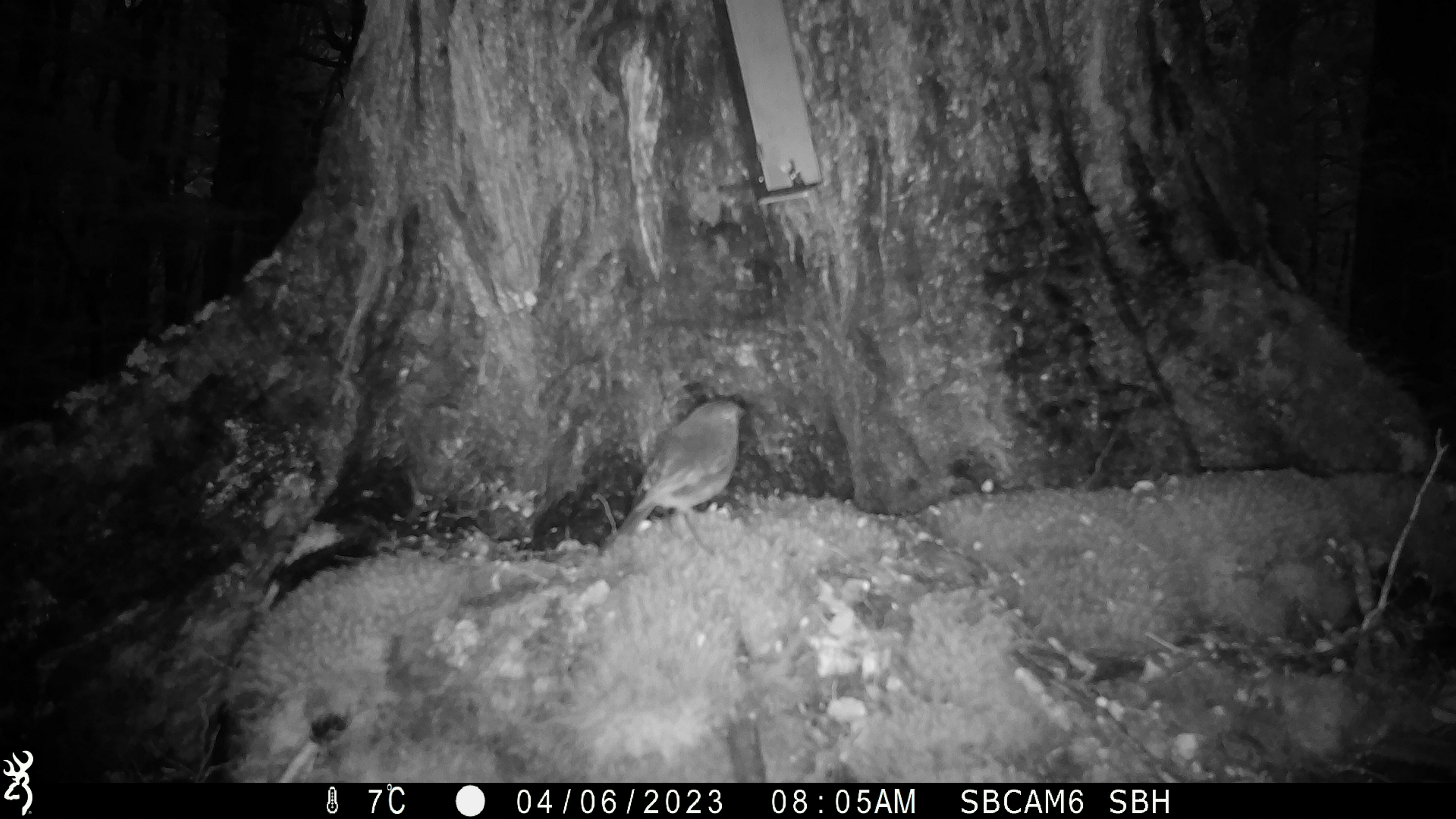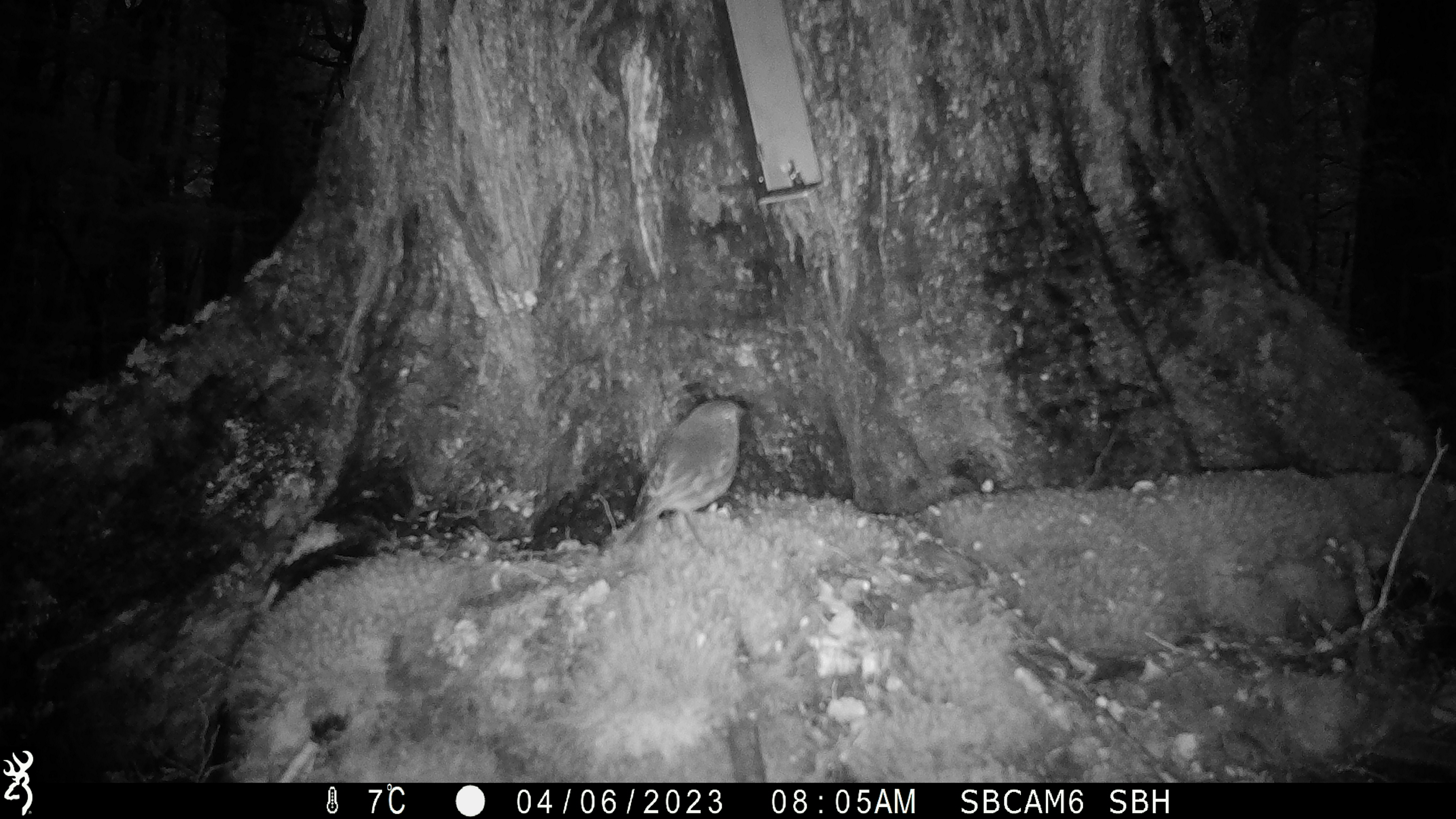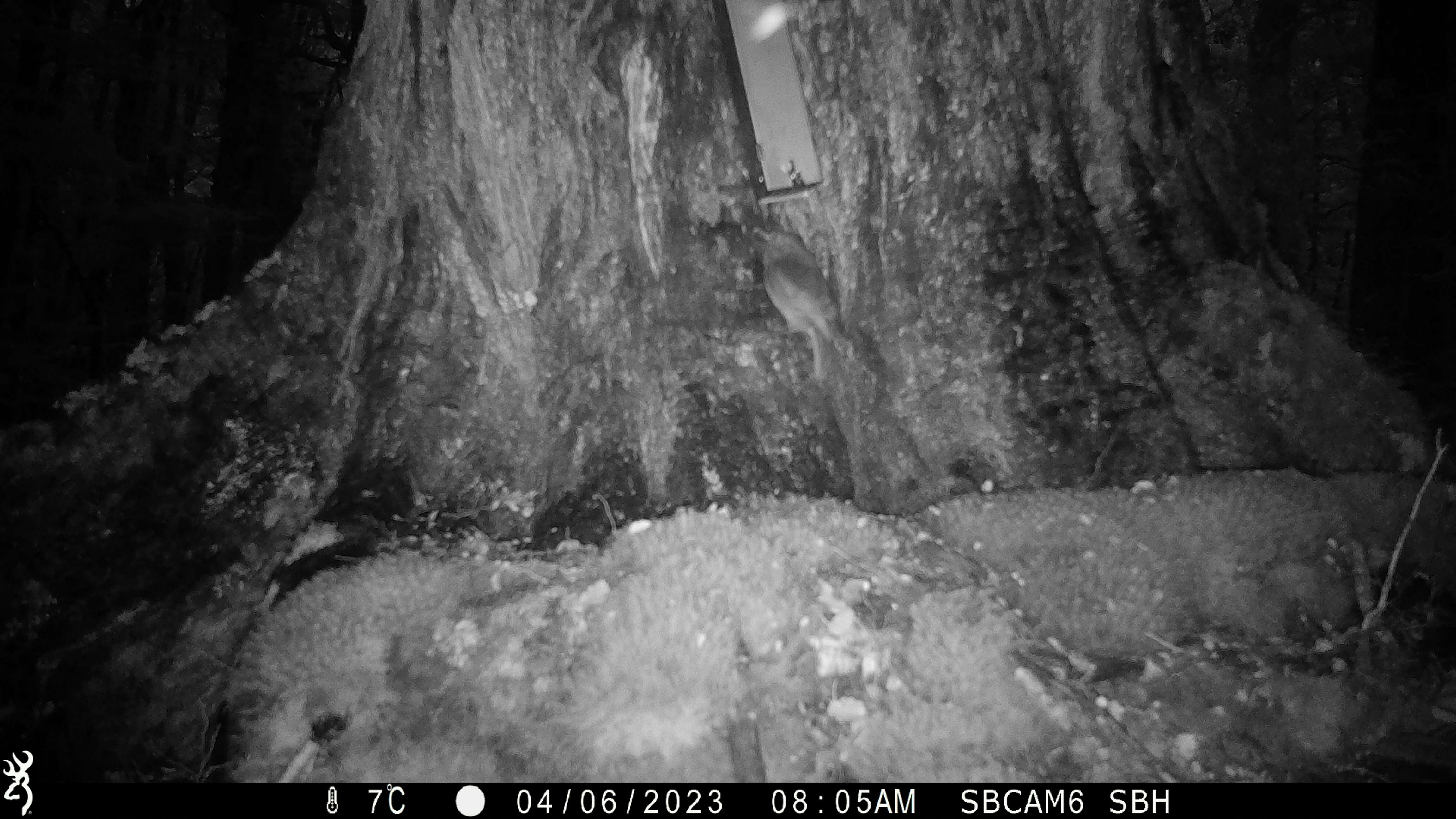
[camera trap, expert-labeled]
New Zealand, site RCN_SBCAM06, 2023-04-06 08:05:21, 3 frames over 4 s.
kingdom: Animalia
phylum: Chordata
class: Aves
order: Passeriformes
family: Petroicidae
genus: Petroica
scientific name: Petroica australis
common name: new zealand robin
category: robin